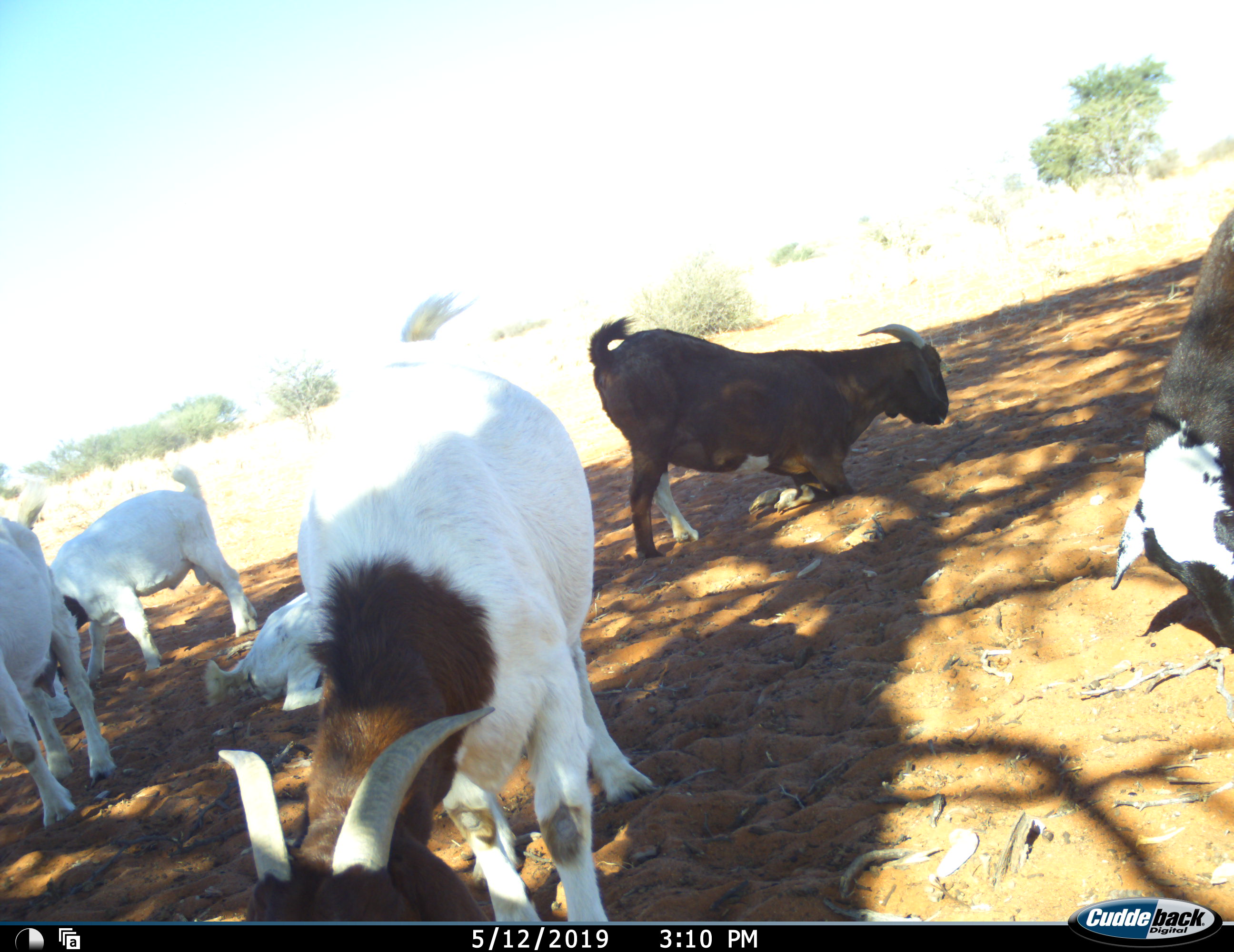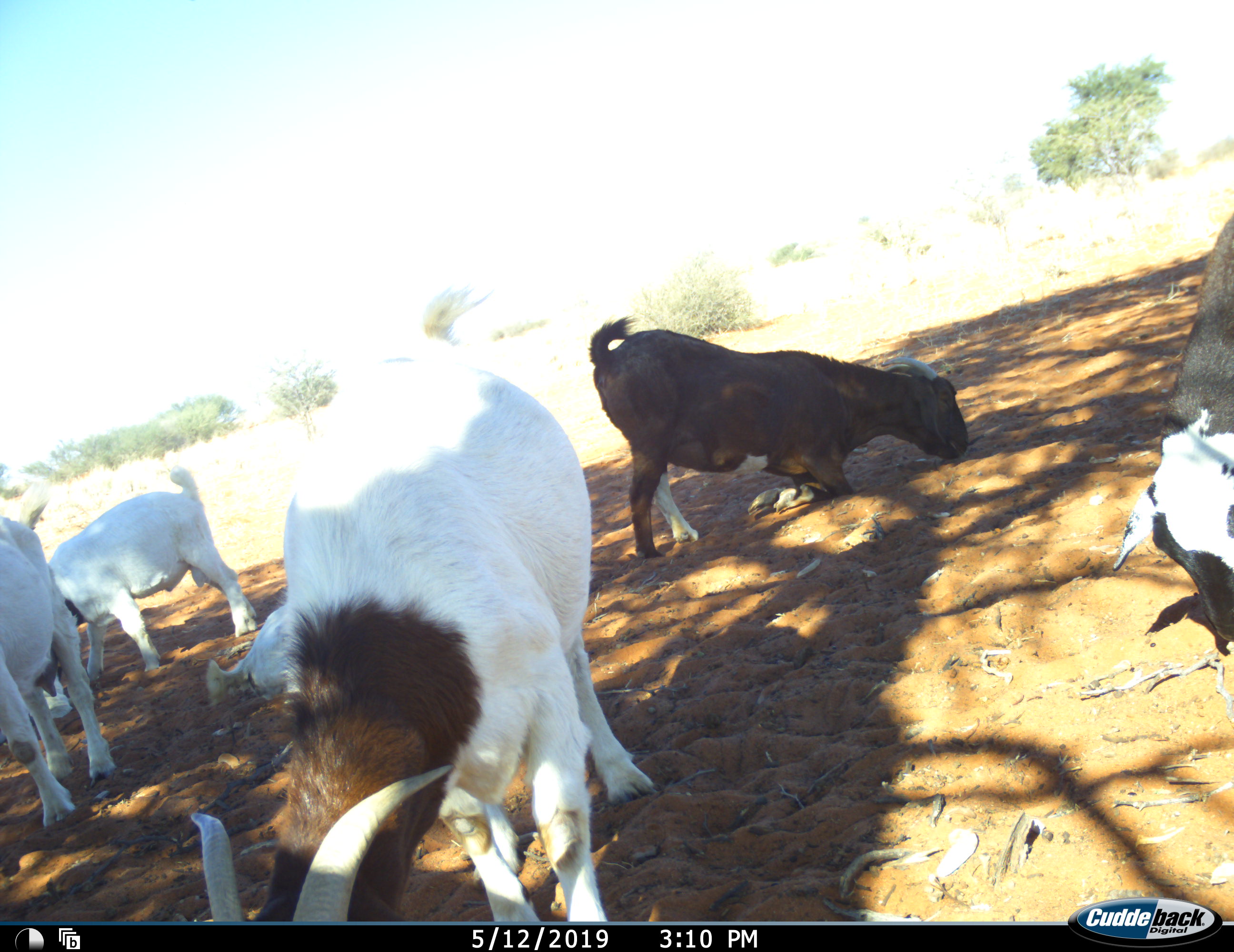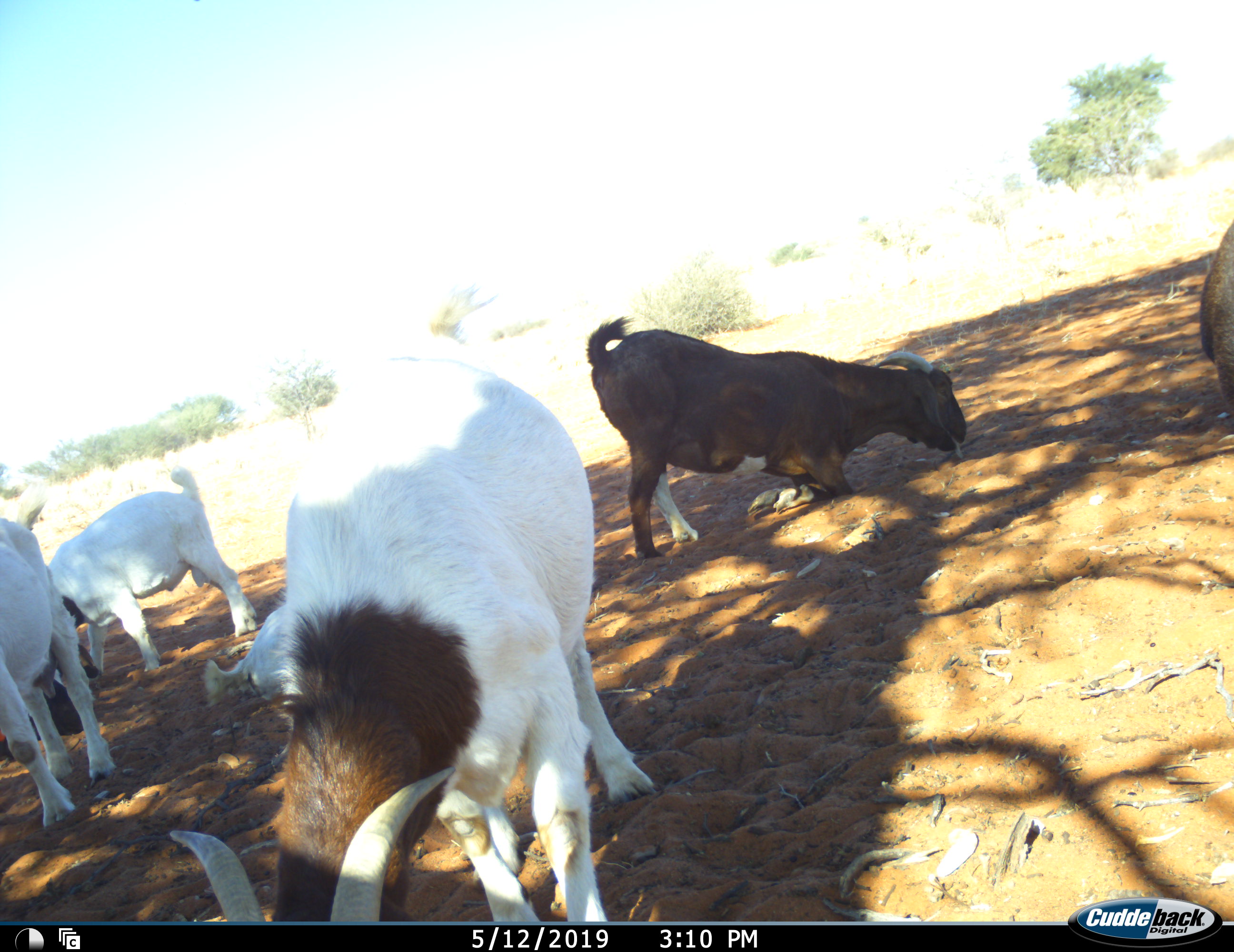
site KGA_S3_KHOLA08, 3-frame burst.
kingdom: Animalia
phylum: Chordata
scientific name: Vertebrata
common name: domestic animal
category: domesticanimal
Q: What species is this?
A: Domesticanimal (domestic animal) (Vertebrata).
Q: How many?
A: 6.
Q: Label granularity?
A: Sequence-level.